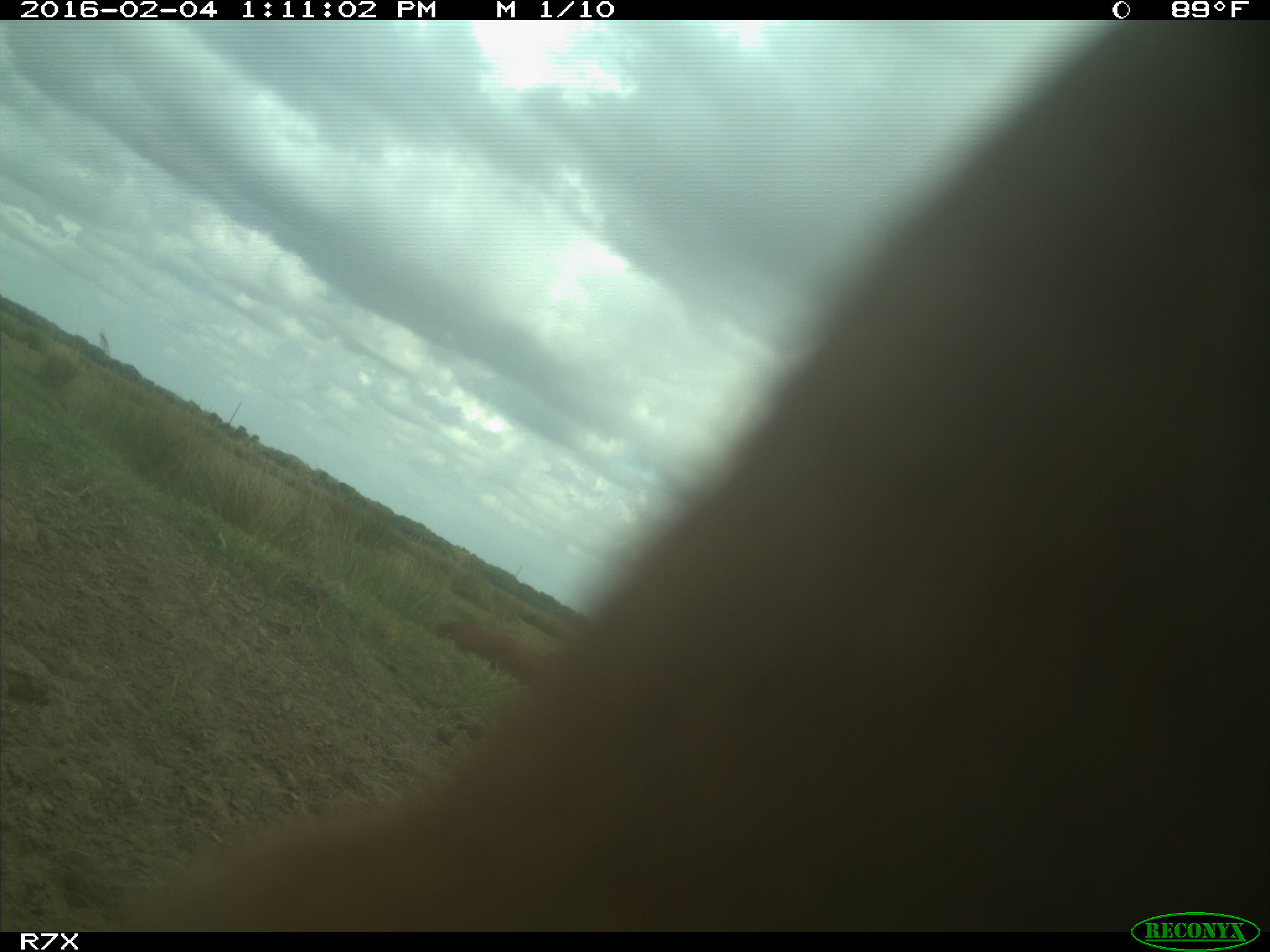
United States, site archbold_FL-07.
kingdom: Animalia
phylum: Chordata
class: Mammalia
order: Artiodactyla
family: Bovidae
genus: Bos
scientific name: Bos taurus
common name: domestic cow